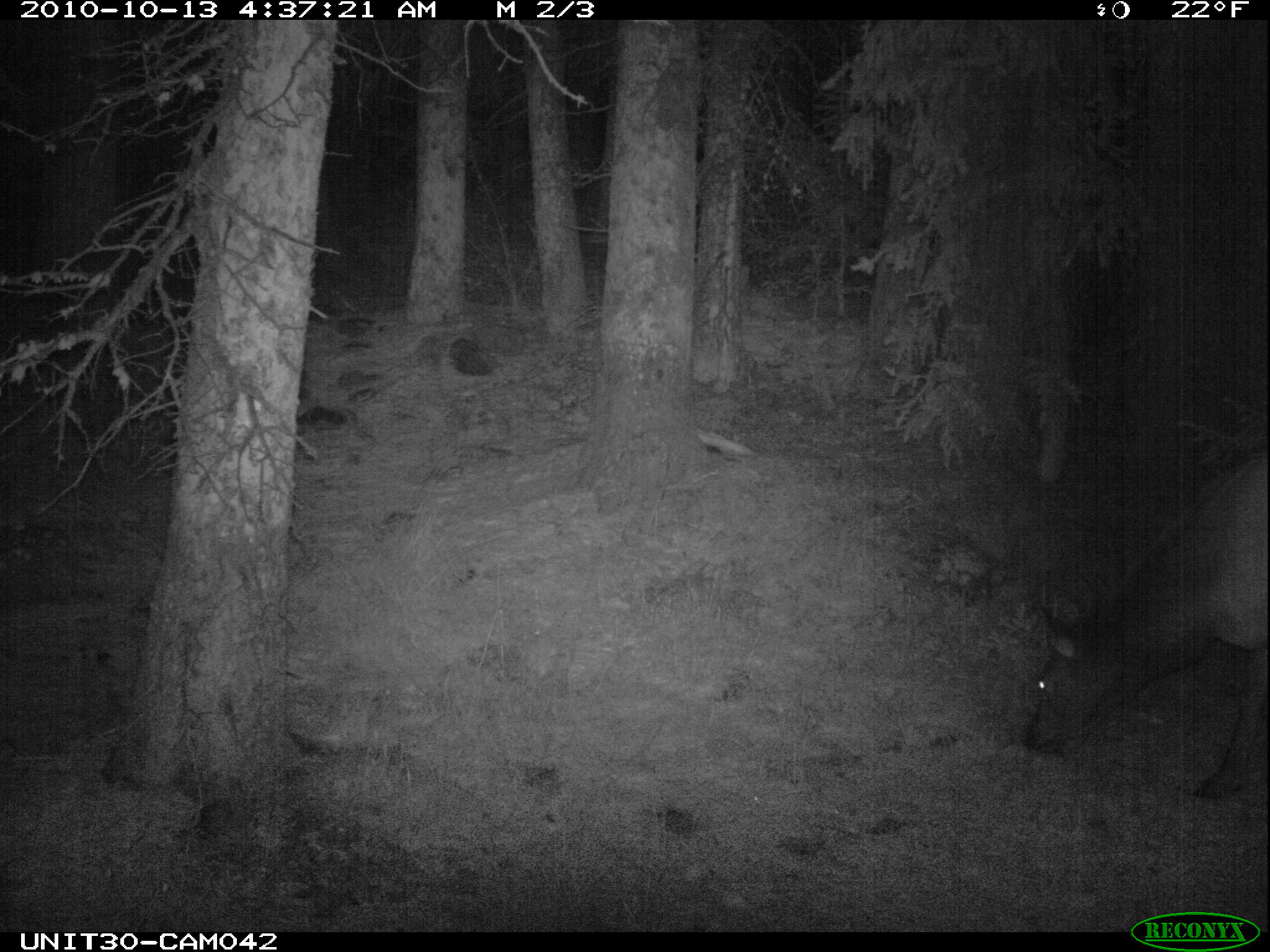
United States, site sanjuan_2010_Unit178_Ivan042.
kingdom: Animalia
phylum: Chordata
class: Mammalia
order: Artiodactyla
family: Cervidae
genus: Cervus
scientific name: Cervus elaphus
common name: red deer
Cervus elaphus (red deer).